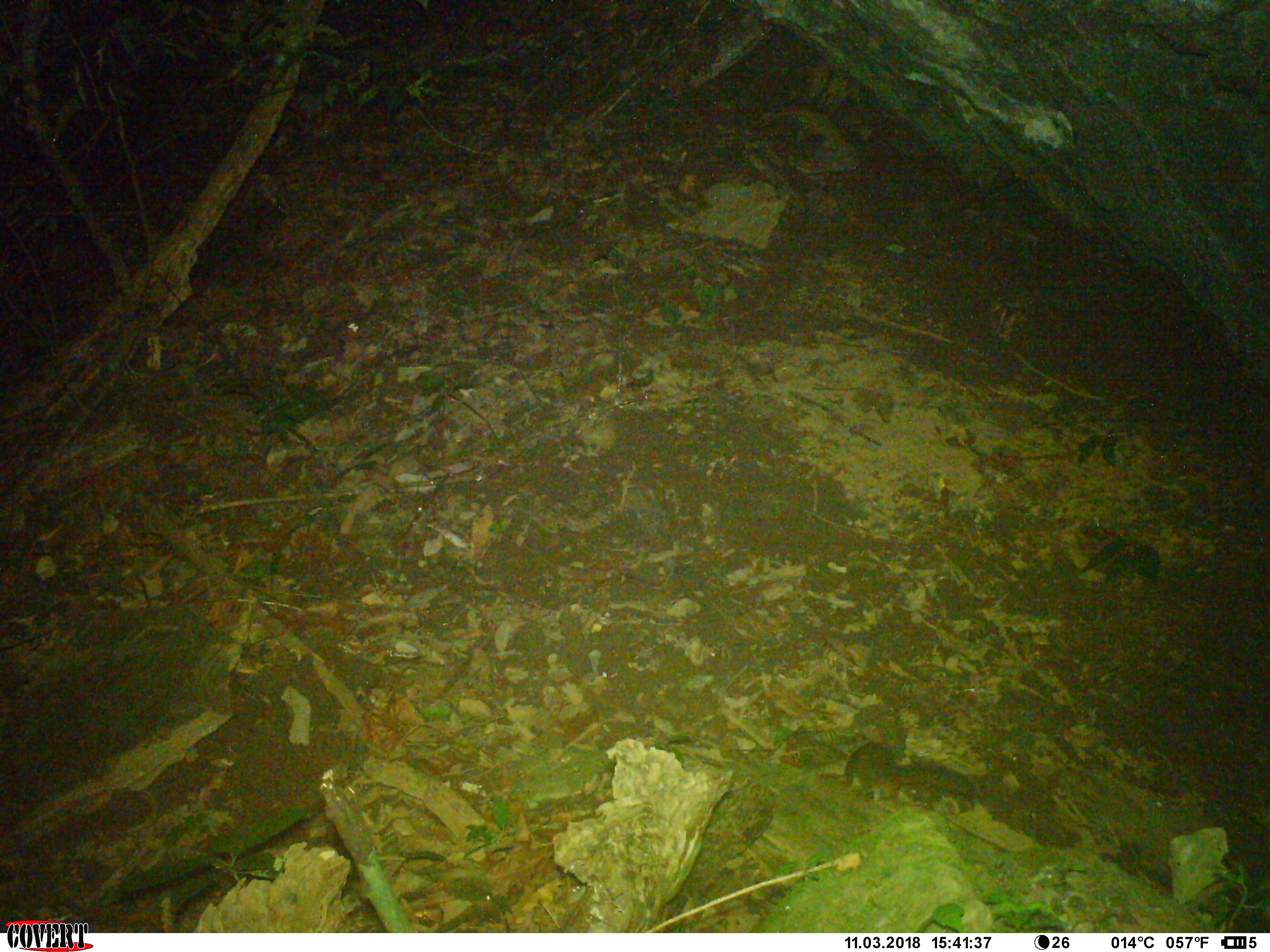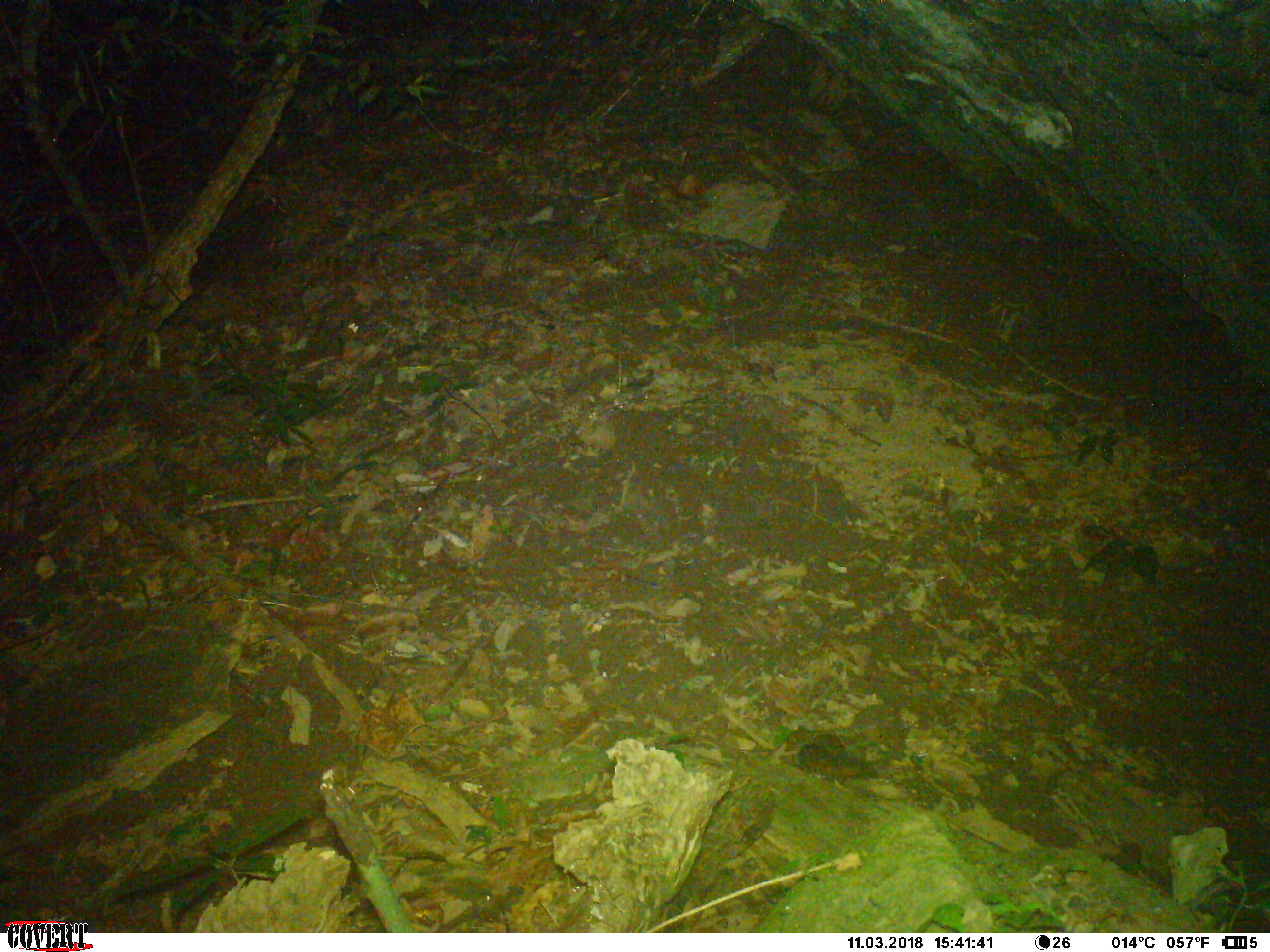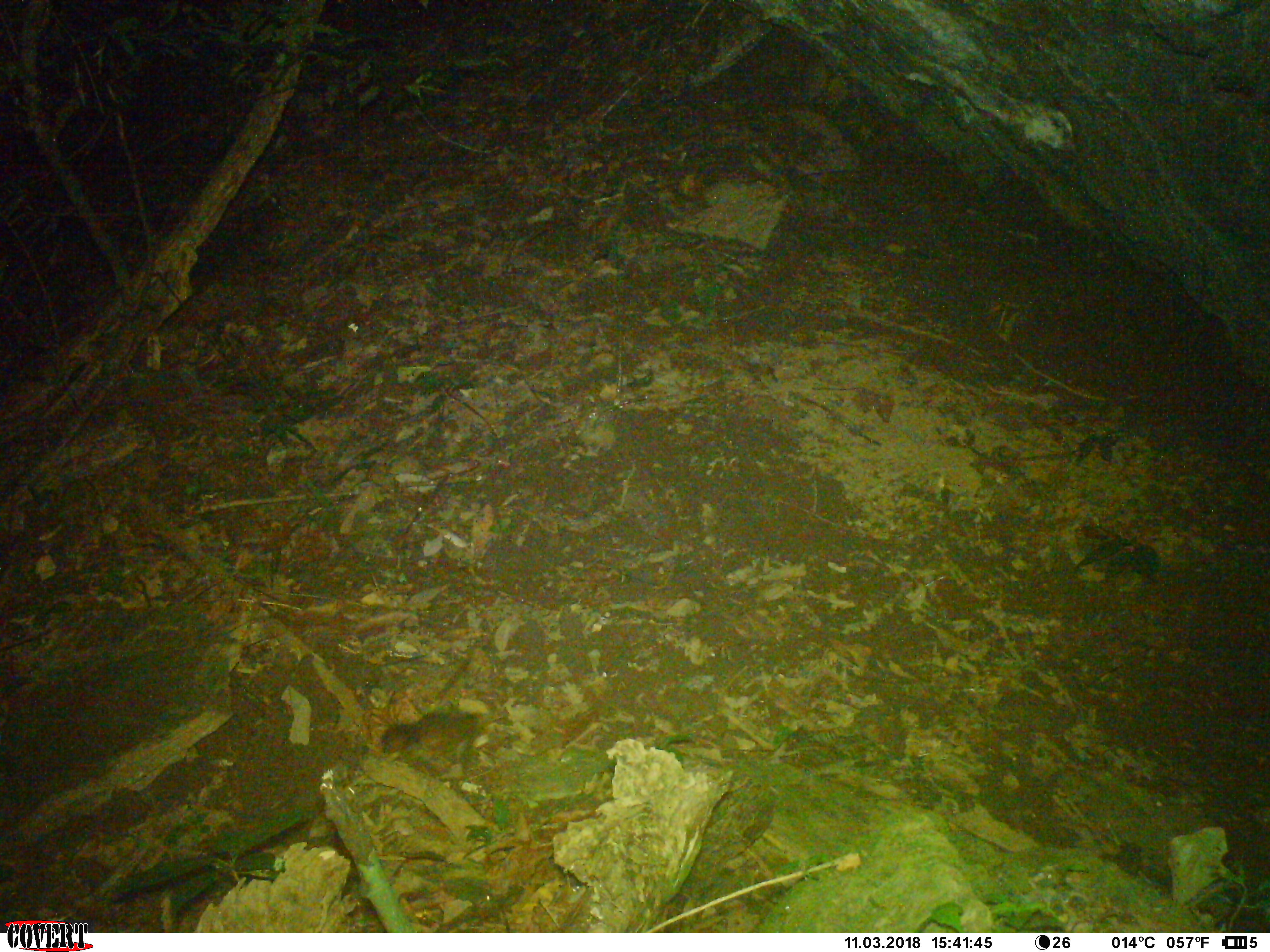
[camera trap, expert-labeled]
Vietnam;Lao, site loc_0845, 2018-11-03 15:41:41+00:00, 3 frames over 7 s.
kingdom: Animalia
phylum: Chordata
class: Mammalia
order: Rodentia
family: Sciuridae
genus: Dremomys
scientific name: Dremomys rufigenis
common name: red-cheeked squirrel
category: red cheeked squirrel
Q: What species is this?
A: Red cheeked squirrel (red-cheeked squirrel) (Dremomys rufigenis).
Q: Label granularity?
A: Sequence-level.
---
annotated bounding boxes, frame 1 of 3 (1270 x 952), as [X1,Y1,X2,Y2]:
red cheeked squirrel: [844,741,969,809]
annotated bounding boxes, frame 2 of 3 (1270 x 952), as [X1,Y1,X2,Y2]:
red cheeked squirrel: [794,743,877,780]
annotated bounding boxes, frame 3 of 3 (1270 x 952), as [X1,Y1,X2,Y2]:
red cheeked squirrel: [379,707,481,762]